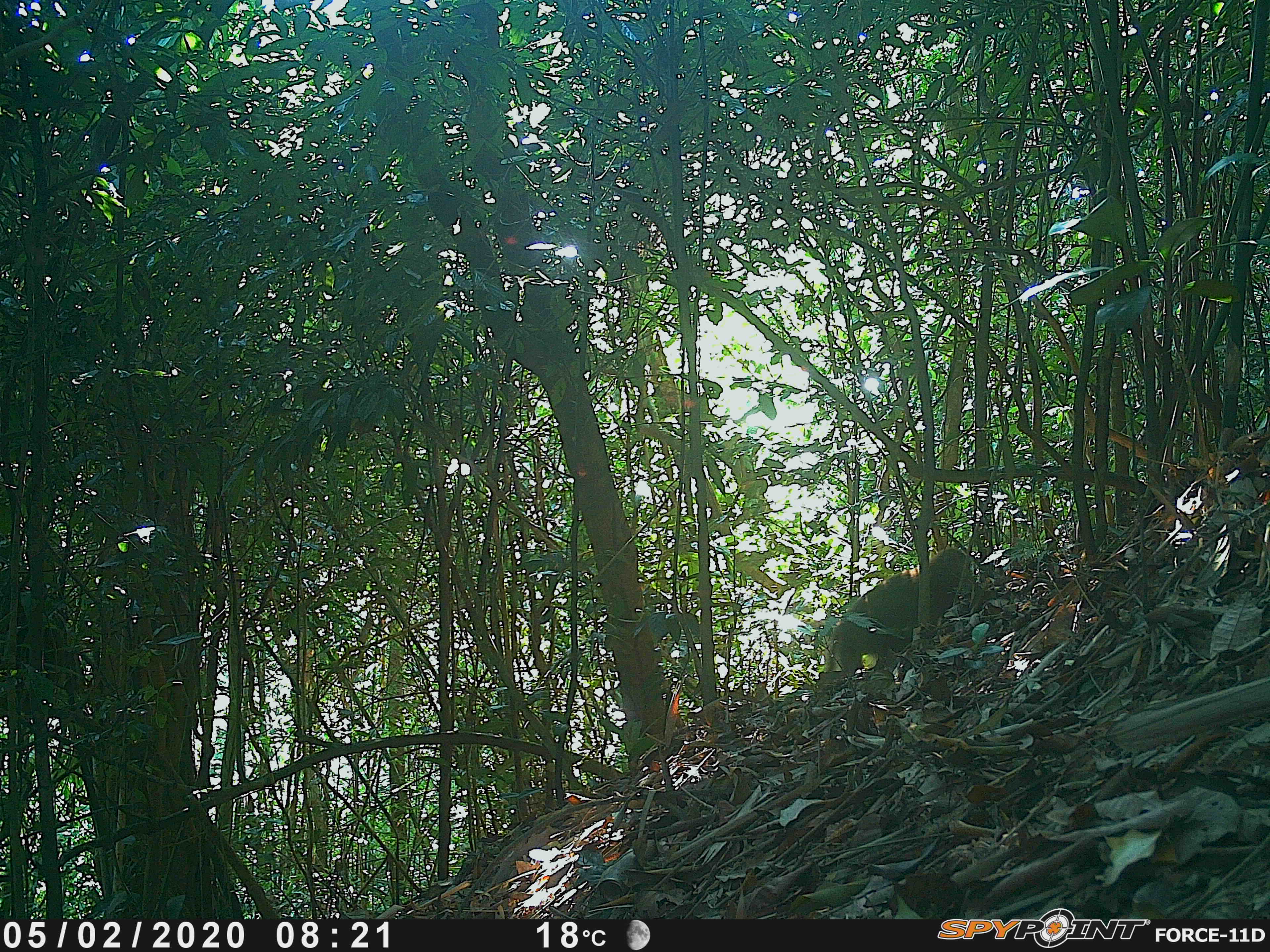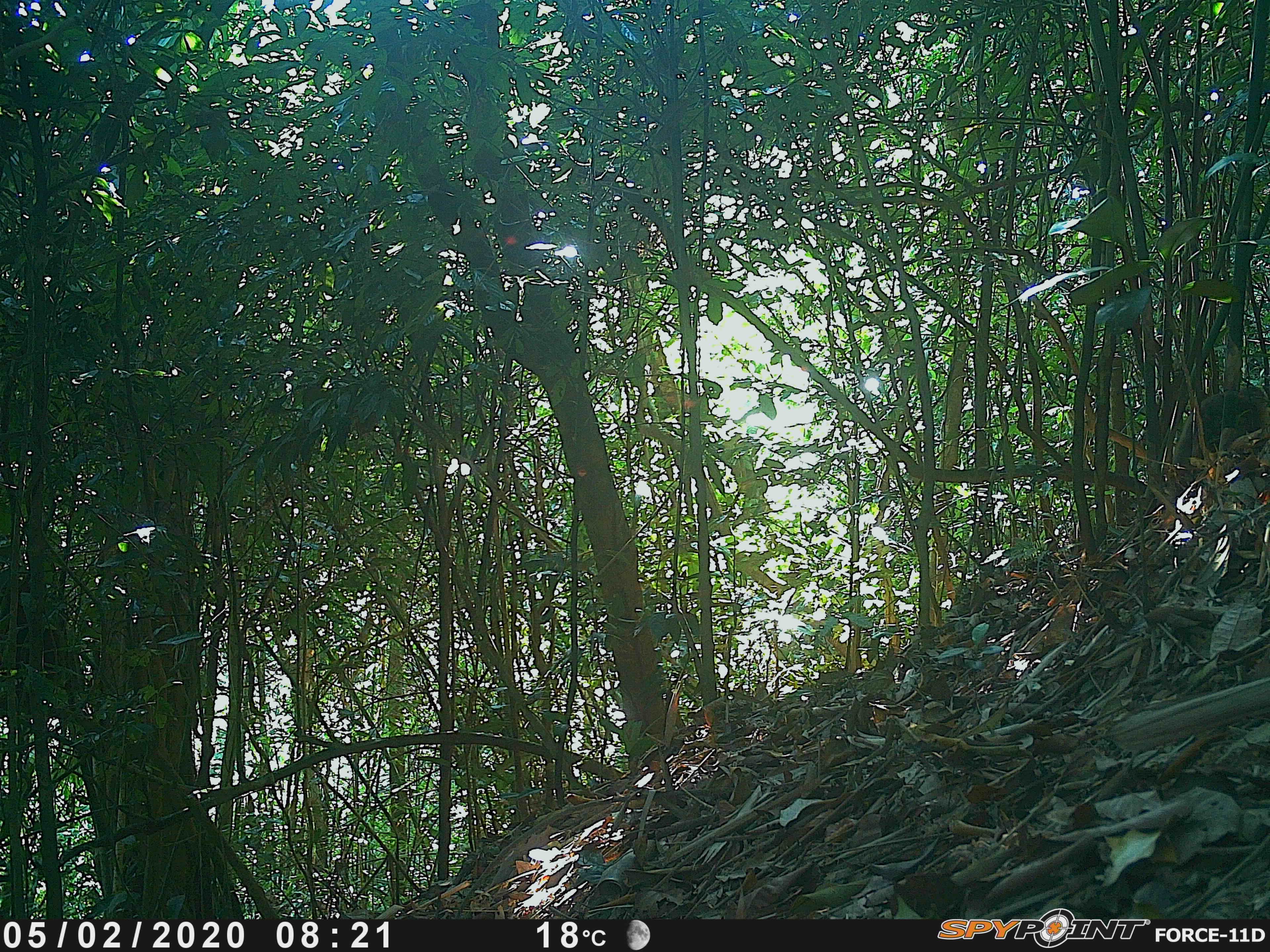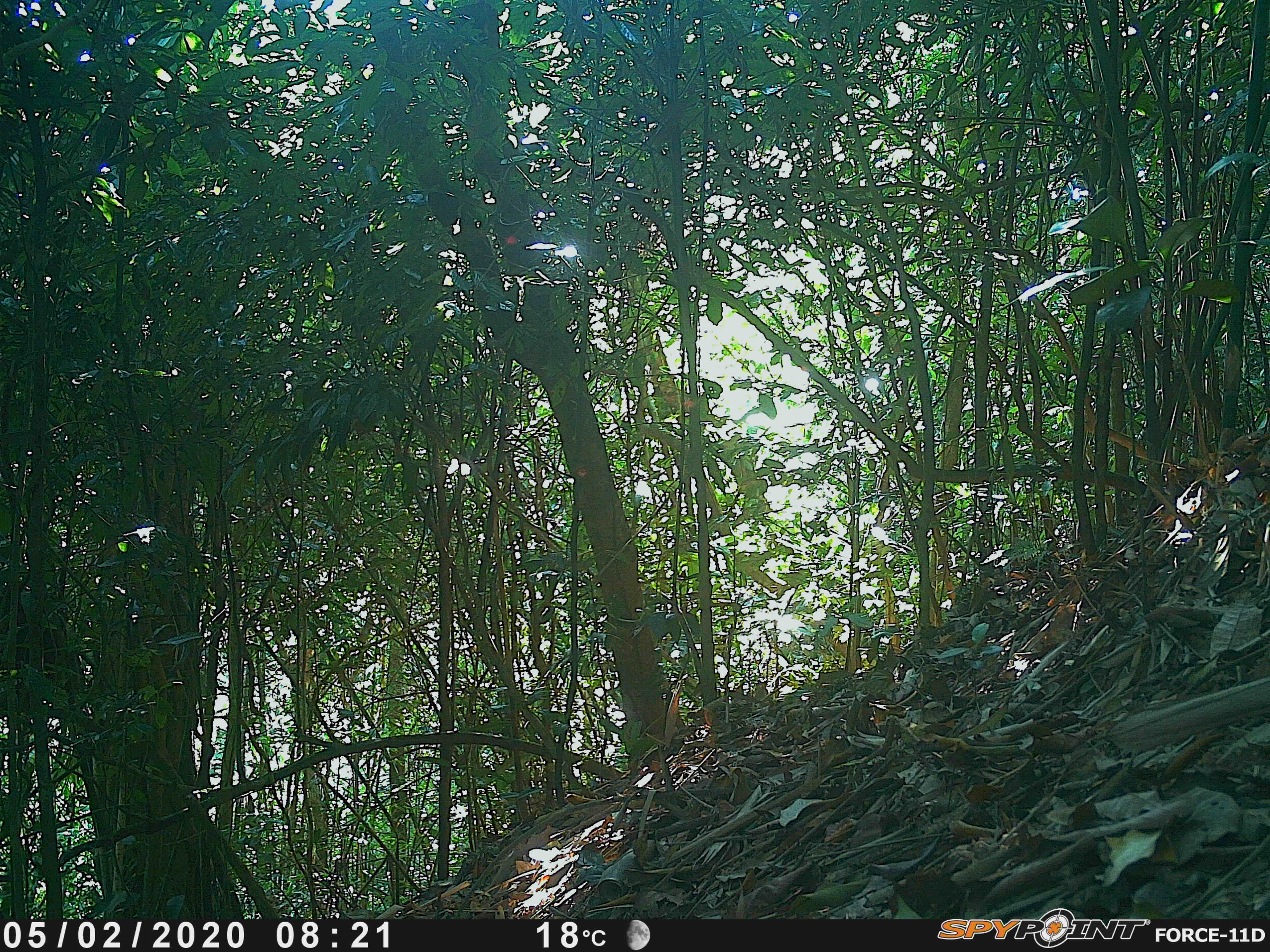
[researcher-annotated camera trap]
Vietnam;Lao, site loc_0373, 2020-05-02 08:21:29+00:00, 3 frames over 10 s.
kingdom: Animalia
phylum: Chordata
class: Mammalia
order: Primates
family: Cercopithecidae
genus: Macaca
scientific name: Macaca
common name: macaques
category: assam or rhesus macaque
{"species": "assam or rhesus macaque (macaques) (Macaca)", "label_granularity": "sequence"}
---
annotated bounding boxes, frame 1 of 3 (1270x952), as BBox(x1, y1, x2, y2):
assam or rhesus macaque: BBox(817, 545, 972, 687)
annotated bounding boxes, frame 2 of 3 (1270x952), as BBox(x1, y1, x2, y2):
assam or rhesus macaque: BBox(1171, 380, 1268, 471)